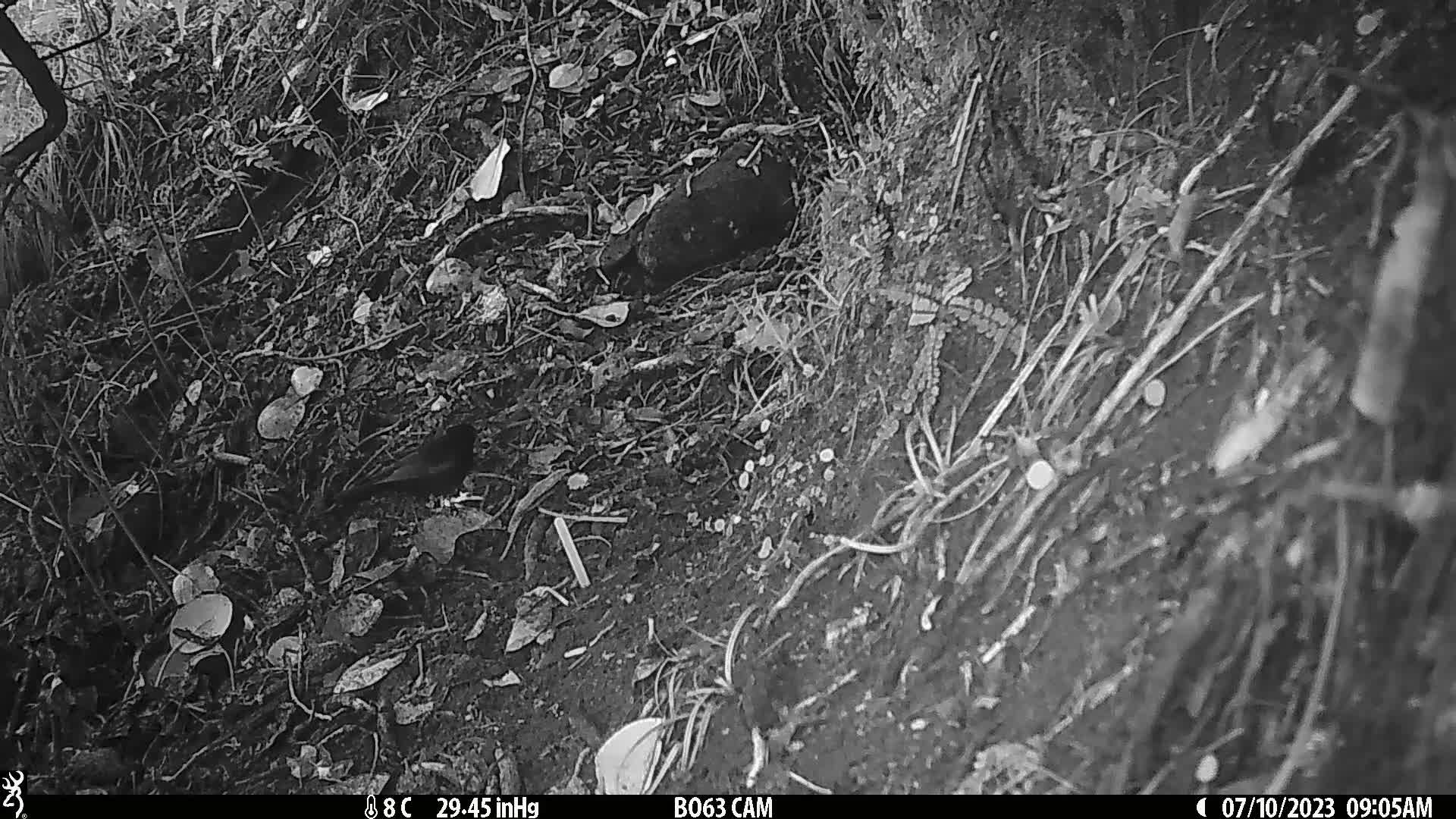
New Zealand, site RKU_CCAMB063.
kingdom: Animalia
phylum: Chordata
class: Aves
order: Passeriformes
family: Turdidae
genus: Turdus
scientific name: Turdus merula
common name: eurasian blackbird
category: blackbird